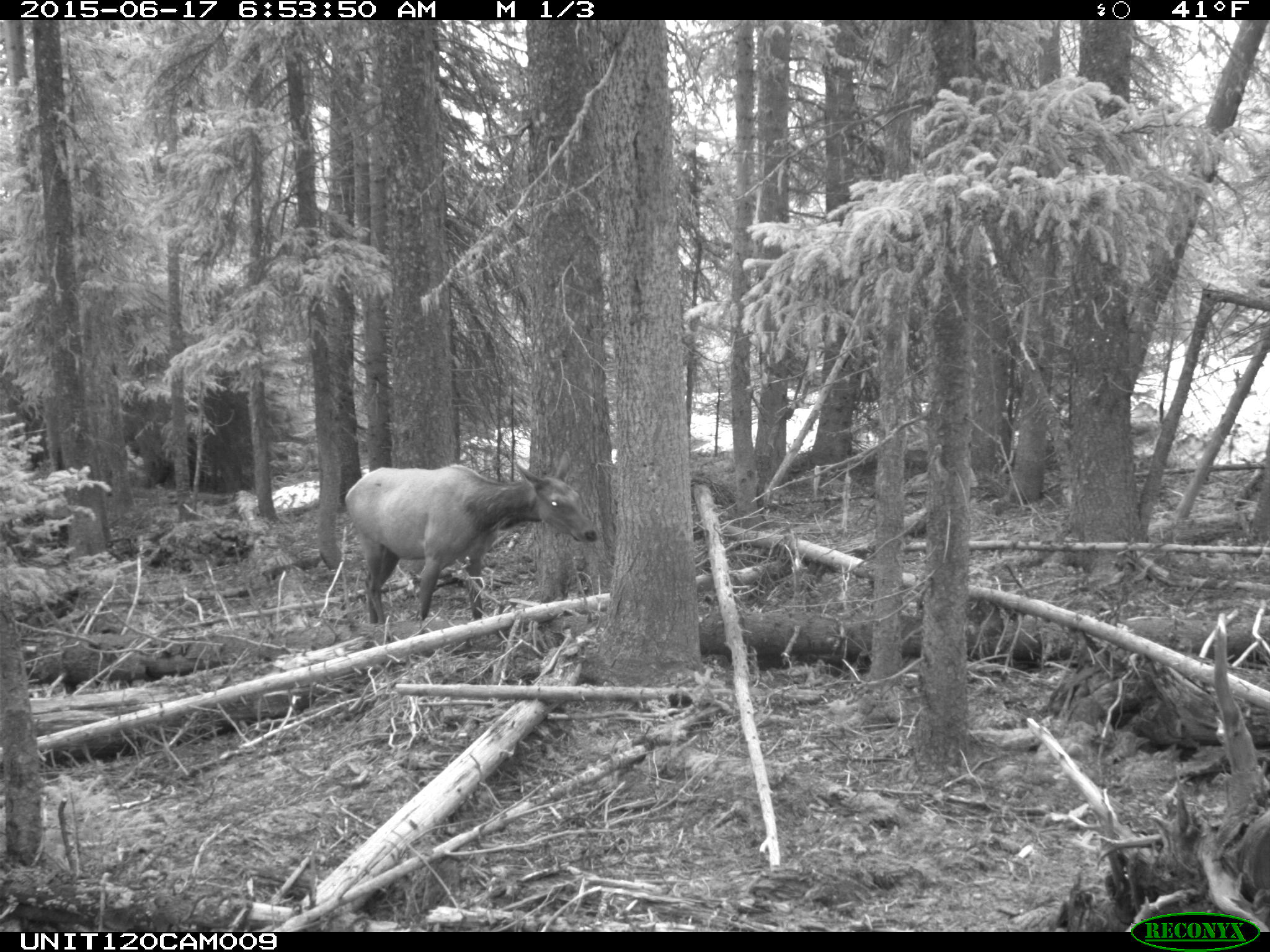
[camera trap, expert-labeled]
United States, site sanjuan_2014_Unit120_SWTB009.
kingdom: Animalia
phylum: Chordata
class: Mammalia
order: Artiodactyla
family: Cervidae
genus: Cervus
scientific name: Cervus elaphus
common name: red deer